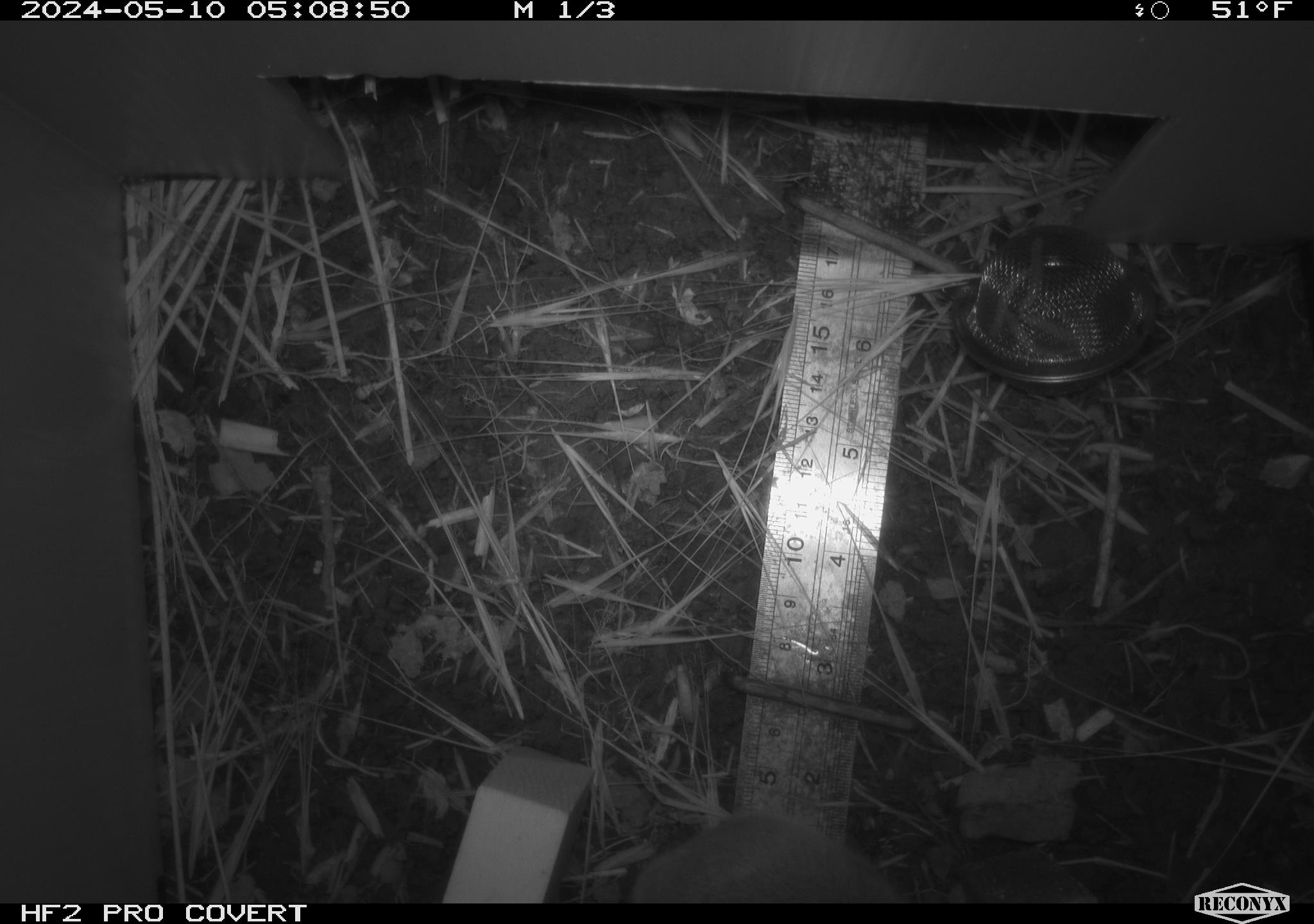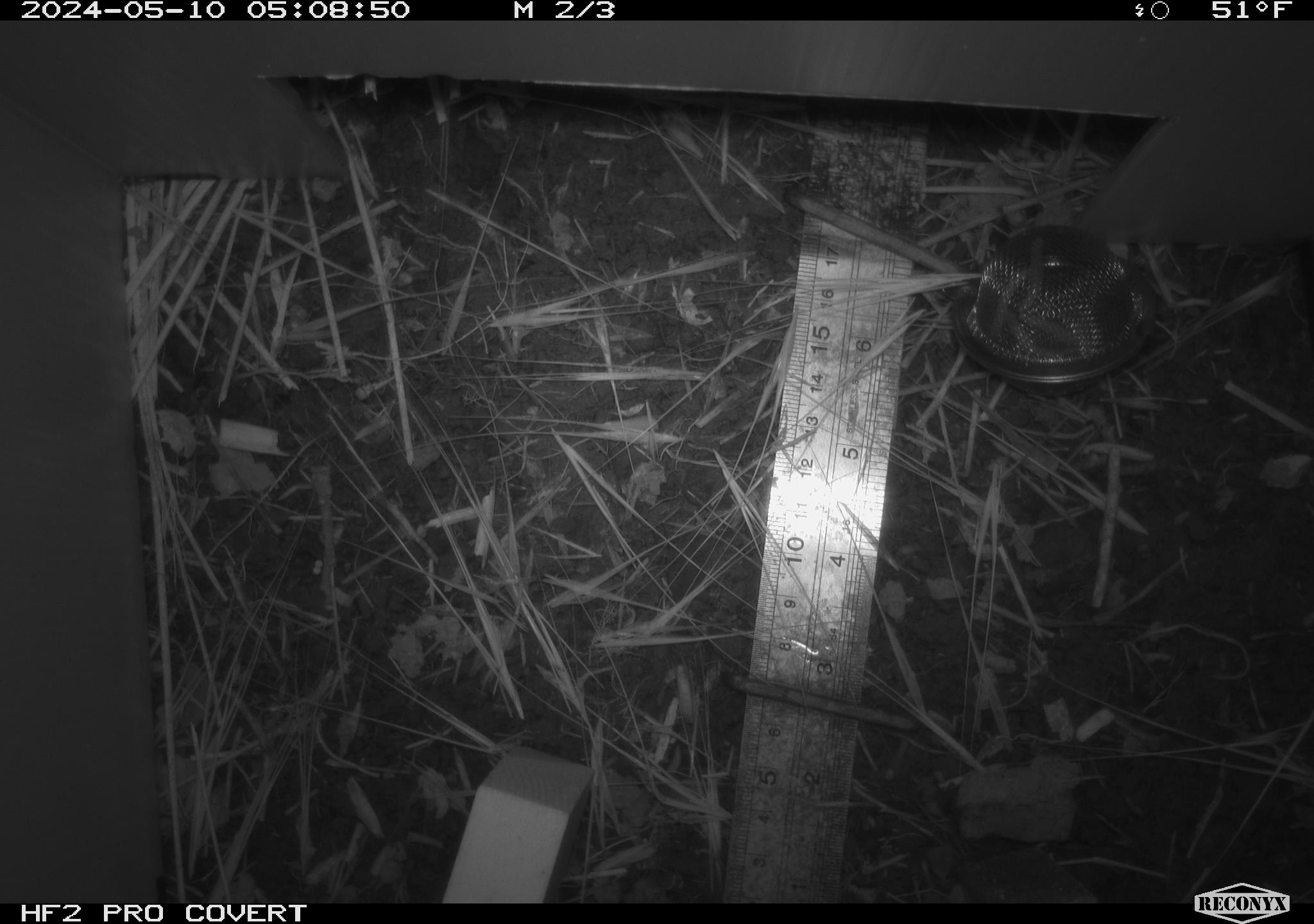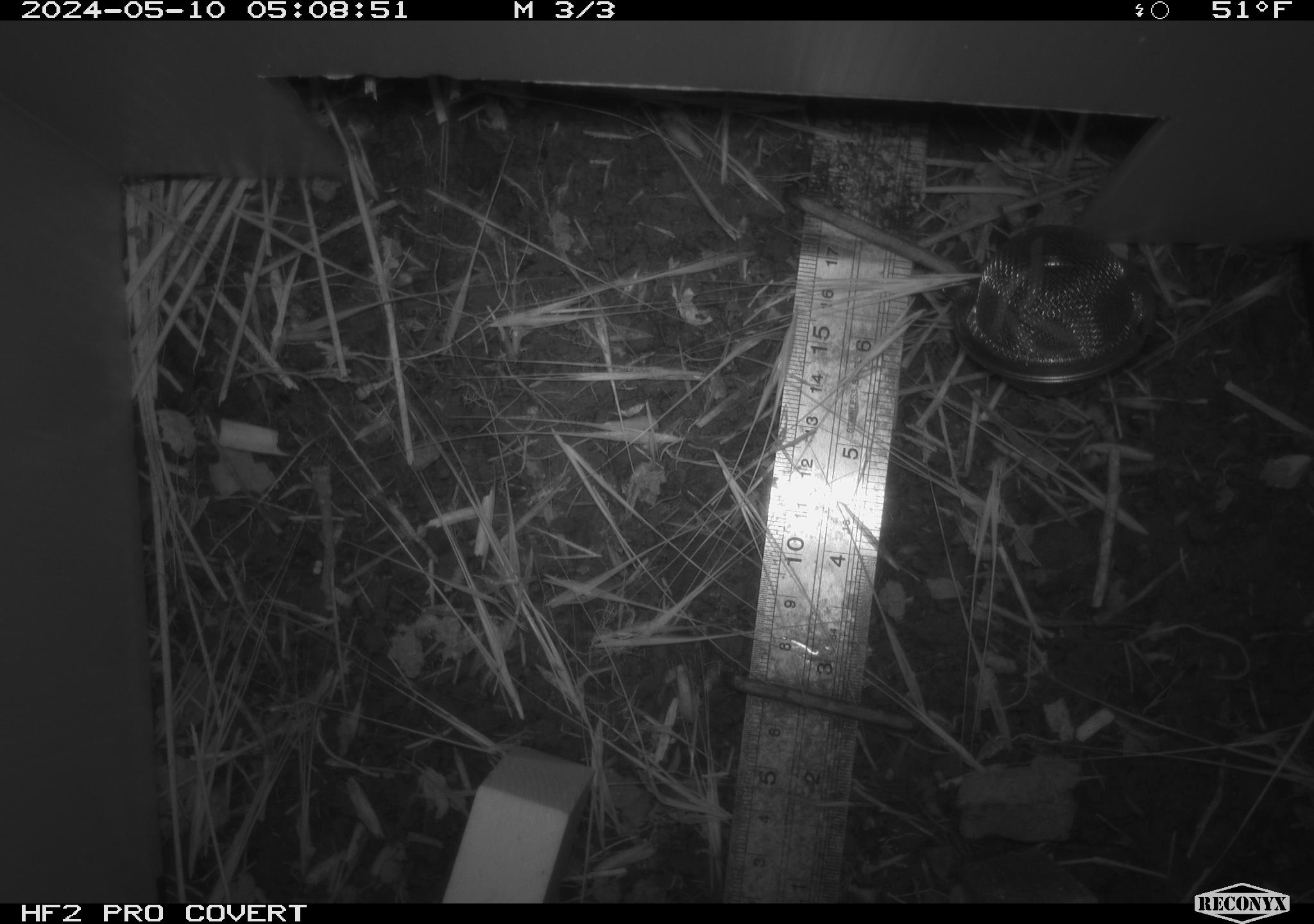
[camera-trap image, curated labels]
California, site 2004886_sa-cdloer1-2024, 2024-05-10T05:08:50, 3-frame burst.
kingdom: Animalia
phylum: Chordata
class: Mammalia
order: Rodentia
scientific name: Rodentia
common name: mouse species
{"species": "mouse species (Rodentia)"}